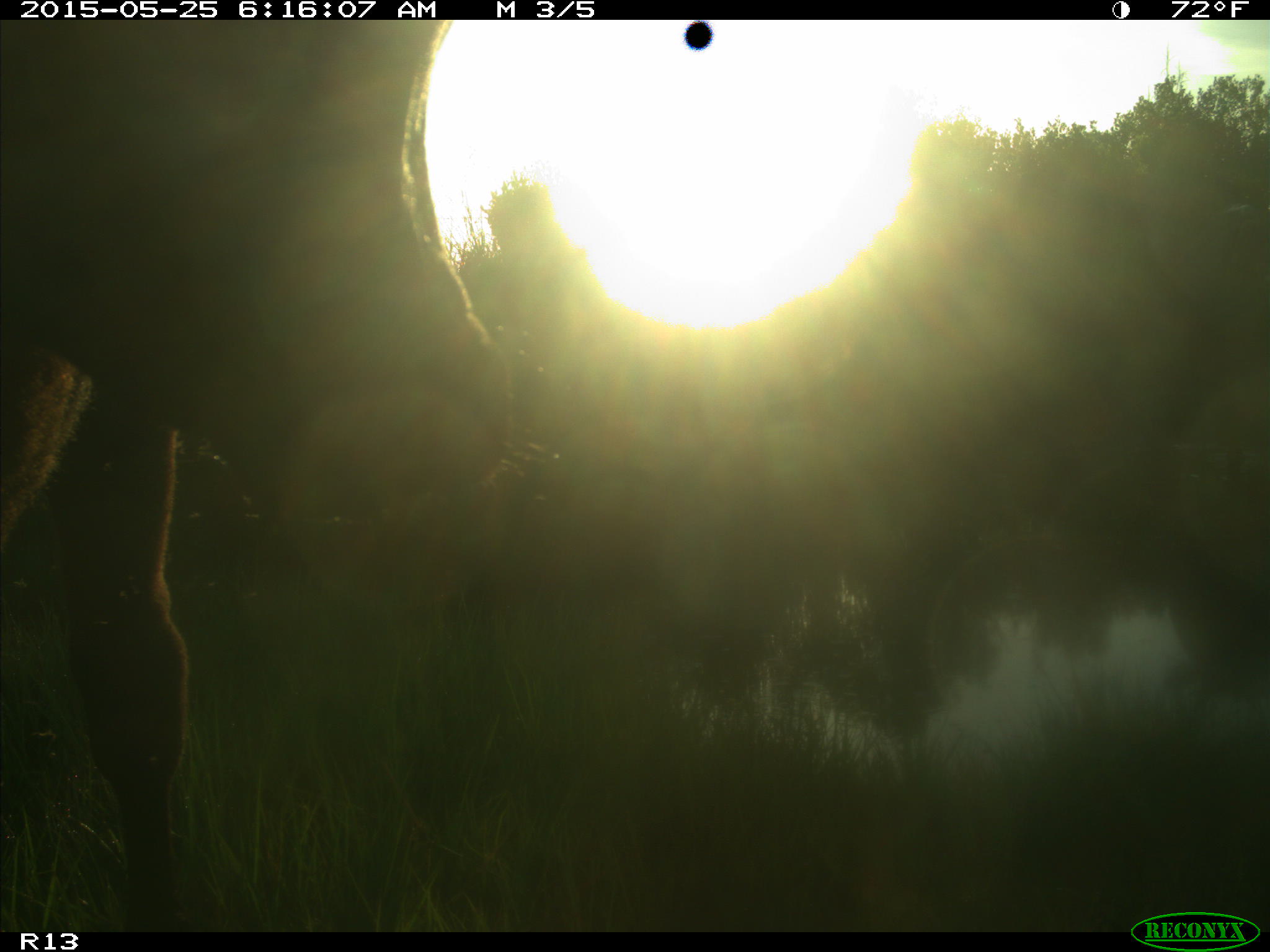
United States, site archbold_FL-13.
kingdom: Animalia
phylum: Chordata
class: Mammalia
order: Artiodactyla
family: Bovidae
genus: Bos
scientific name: Bos taurus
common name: domestic cow